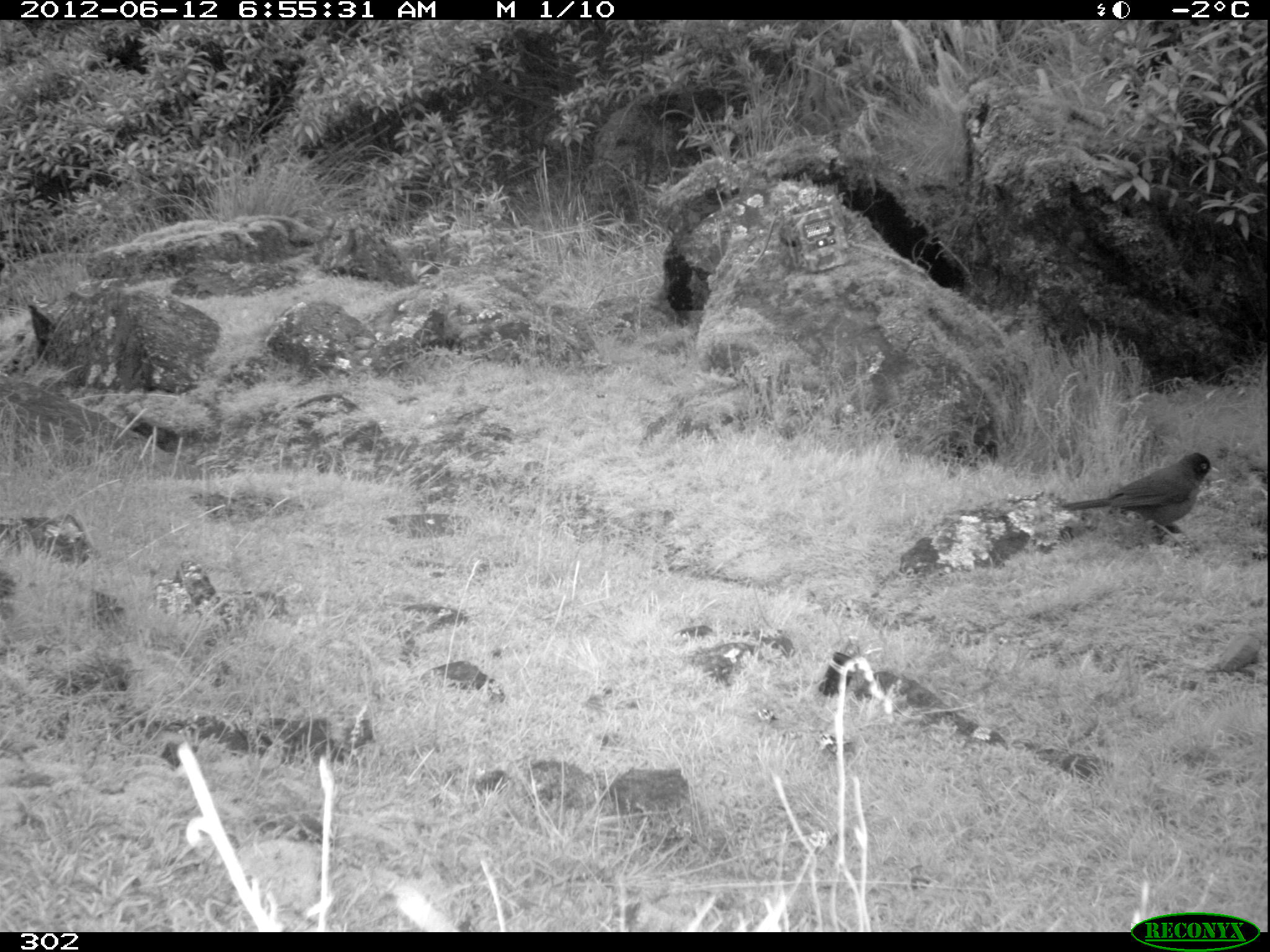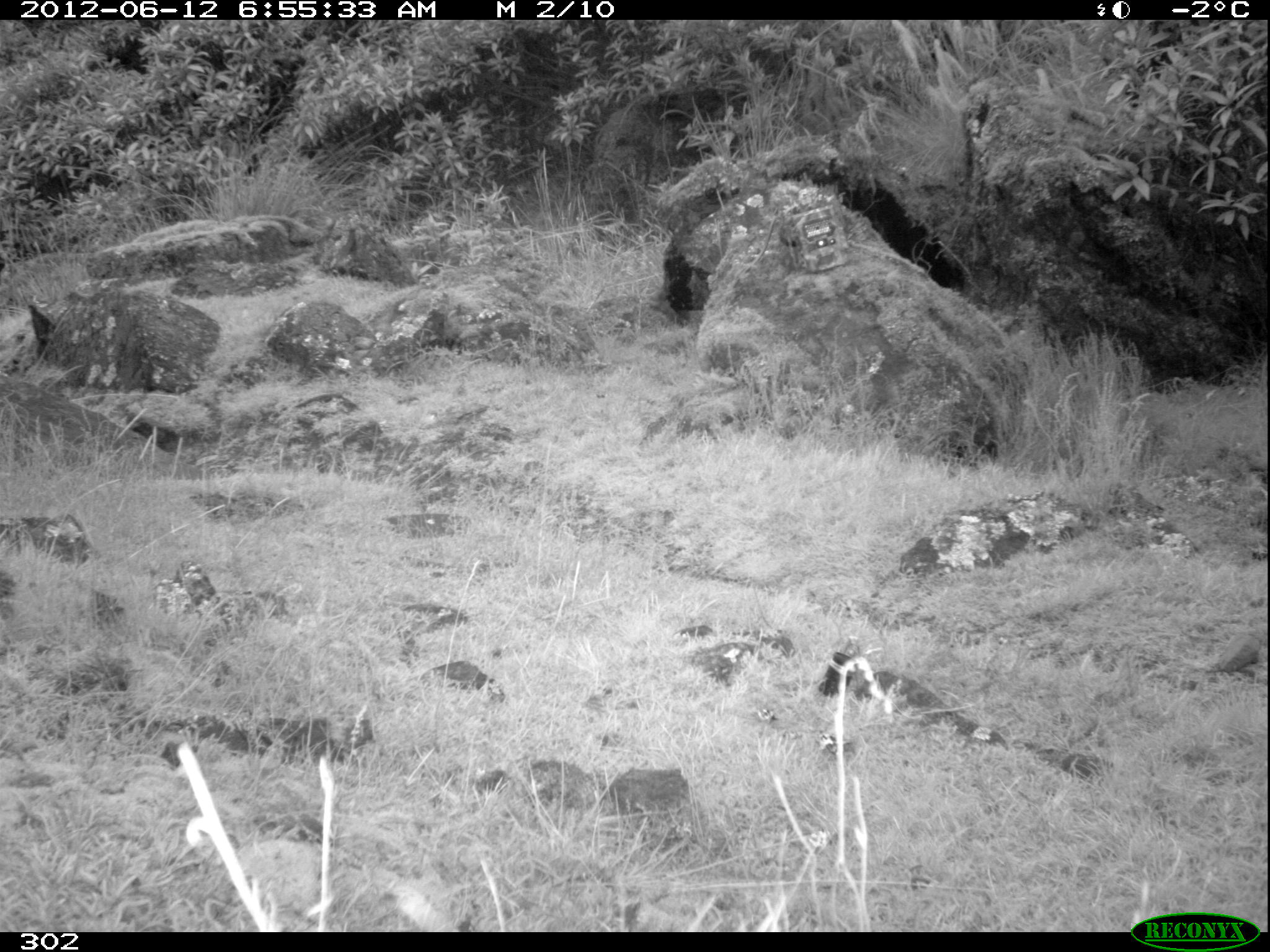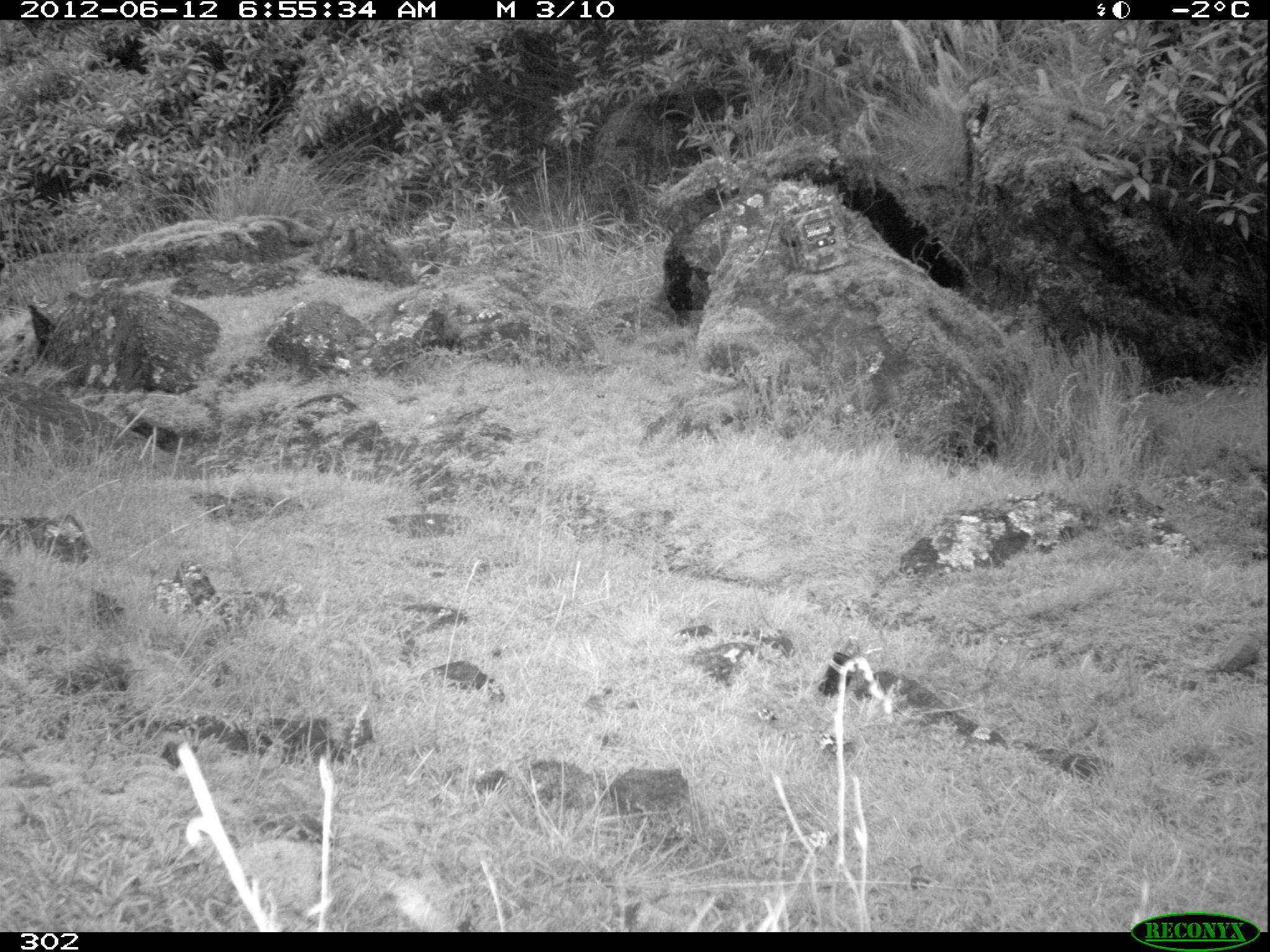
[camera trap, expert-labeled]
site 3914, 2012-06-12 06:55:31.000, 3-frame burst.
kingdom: Animalia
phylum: Chordata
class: Aves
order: Passeriformes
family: Turdidae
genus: Turdus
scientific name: Turdus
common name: true thrushes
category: turdus sp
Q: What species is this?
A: Turdus sp (true thrushes) (Turdus).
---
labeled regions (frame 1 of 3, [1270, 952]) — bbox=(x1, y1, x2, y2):
turdus sp: bbox=(1062, 452, 1220, 545)